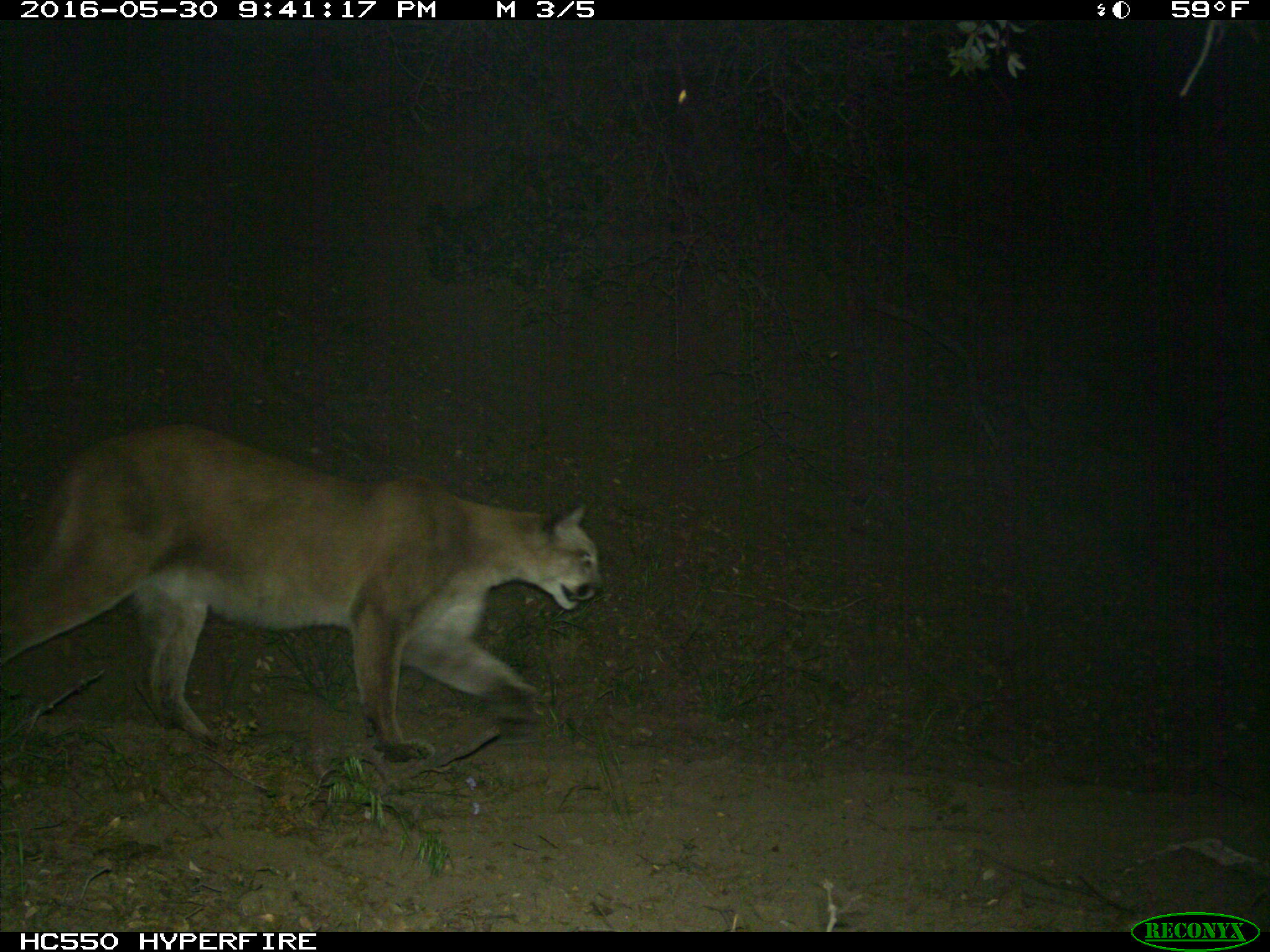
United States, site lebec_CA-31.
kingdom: Animalia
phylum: Chordata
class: Mammalia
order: Carnivora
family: Felidae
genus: Puma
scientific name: Puma concolor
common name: mountain lion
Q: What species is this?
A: Puma concolor (mountain lion).